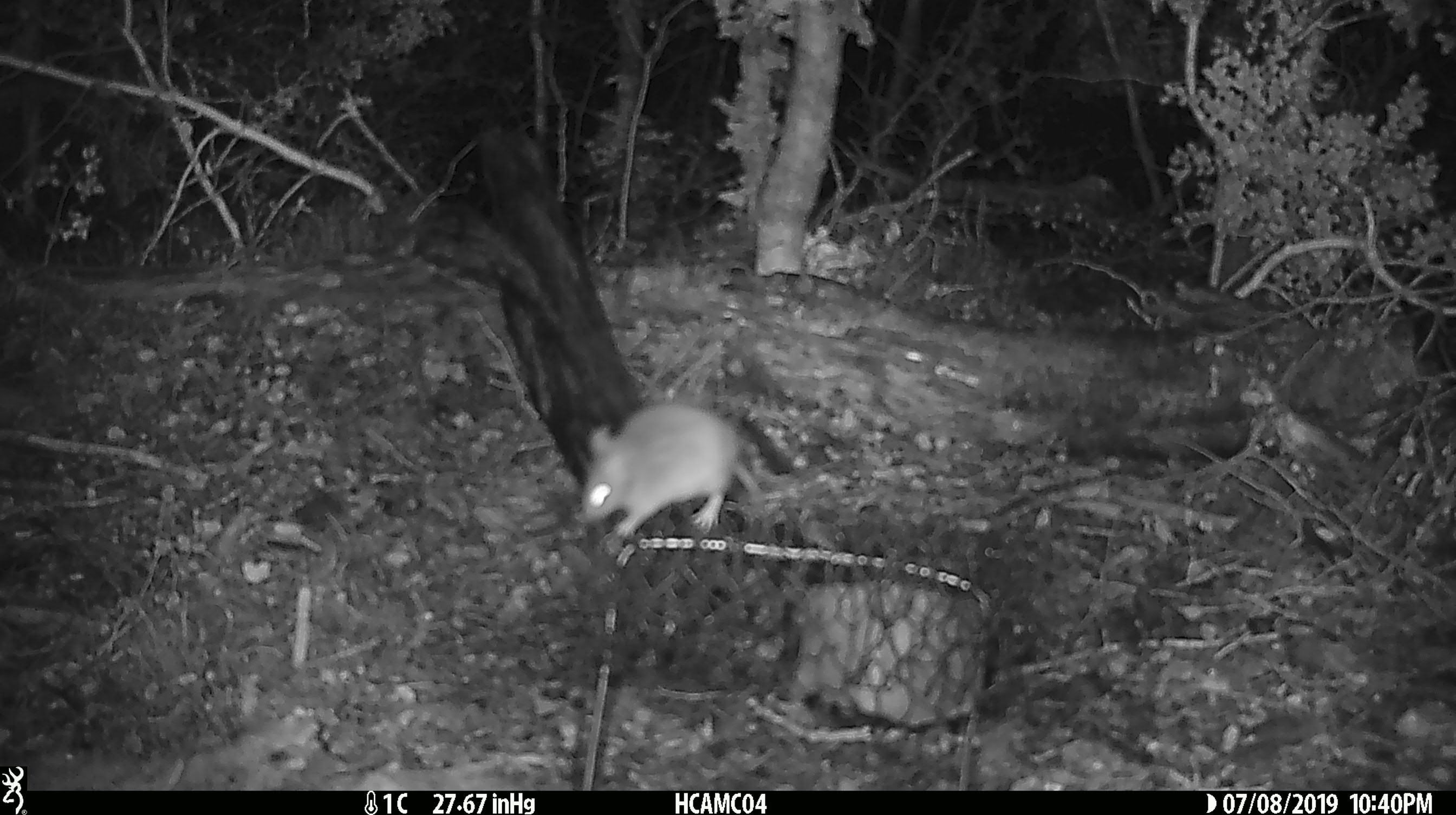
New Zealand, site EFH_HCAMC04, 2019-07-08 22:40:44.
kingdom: Animalia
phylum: Chordata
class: Mammalia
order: Rodentia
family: Muridae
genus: Mus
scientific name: Mus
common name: mouse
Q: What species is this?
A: Mouse (Mus).